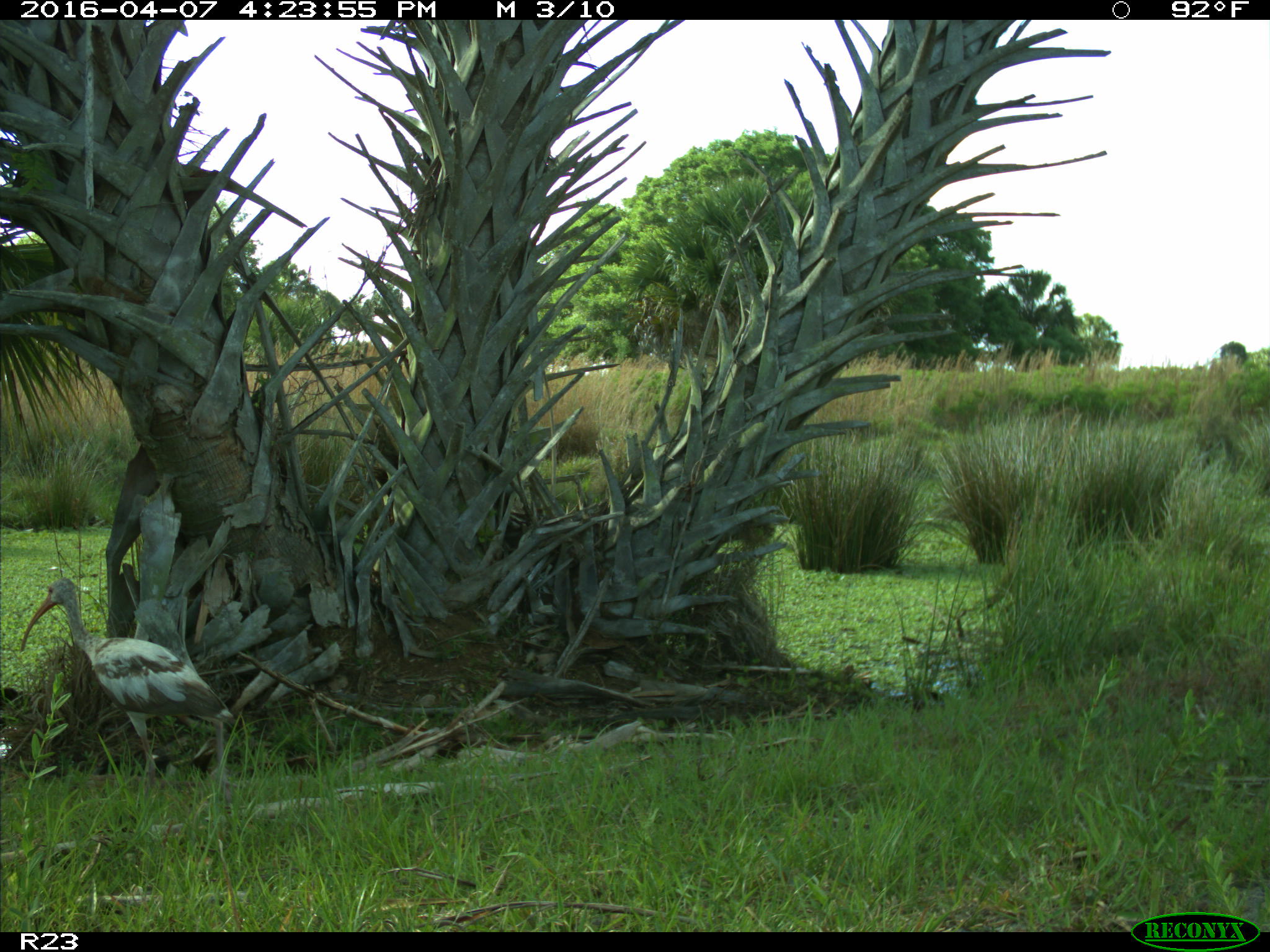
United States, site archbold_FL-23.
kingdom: Animalia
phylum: Chordata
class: Aves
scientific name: Aves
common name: birds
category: unidentified bird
Unidentified bird (birds) (Aves).